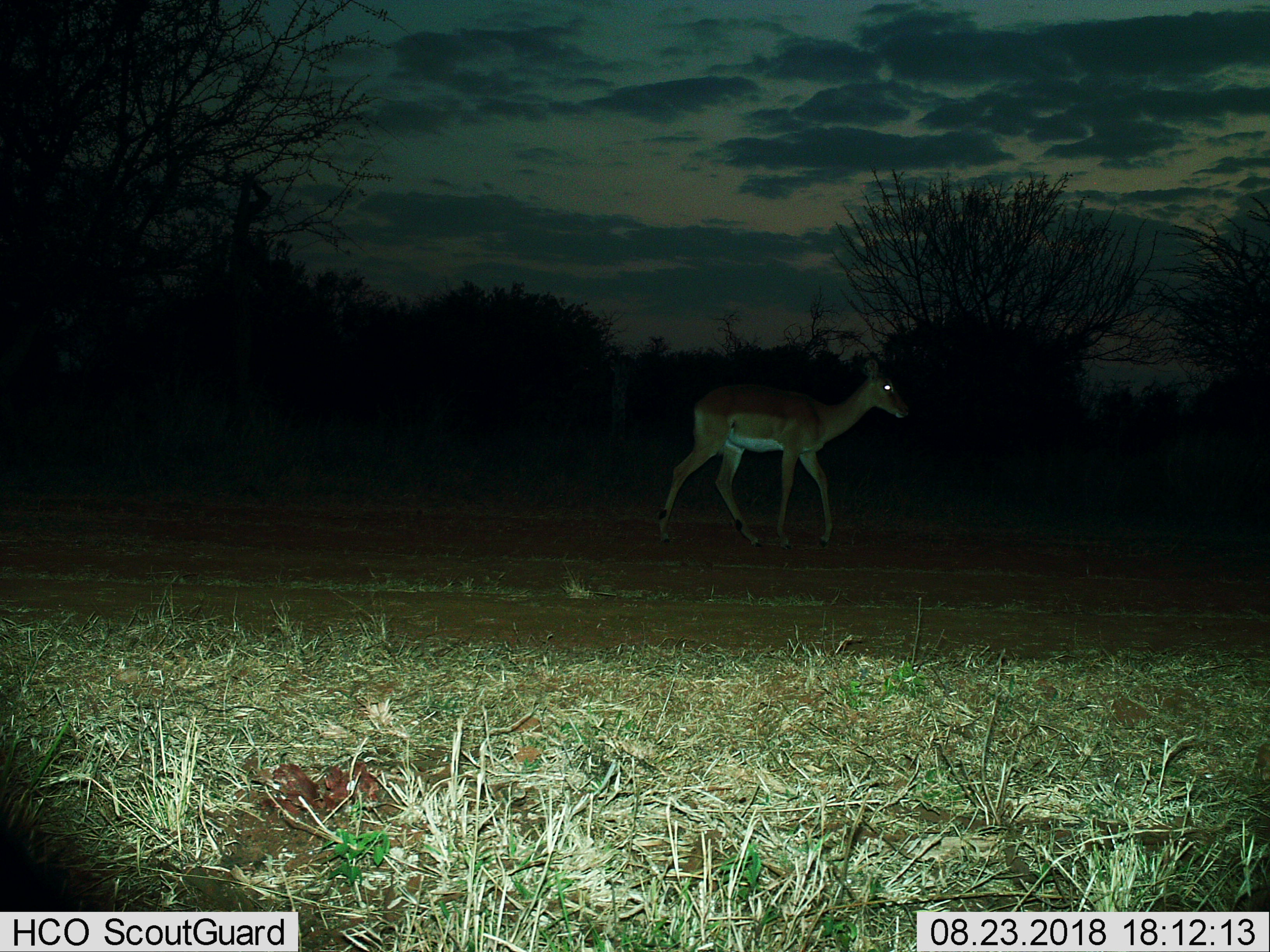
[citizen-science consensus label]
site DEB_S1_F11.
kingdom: Animalia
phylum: Chordata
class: Mammalia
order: Artiodactyla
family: Bovidae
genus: Aepyceros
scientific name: Aepyceros melampus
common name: impala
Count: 1.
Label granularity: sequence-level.